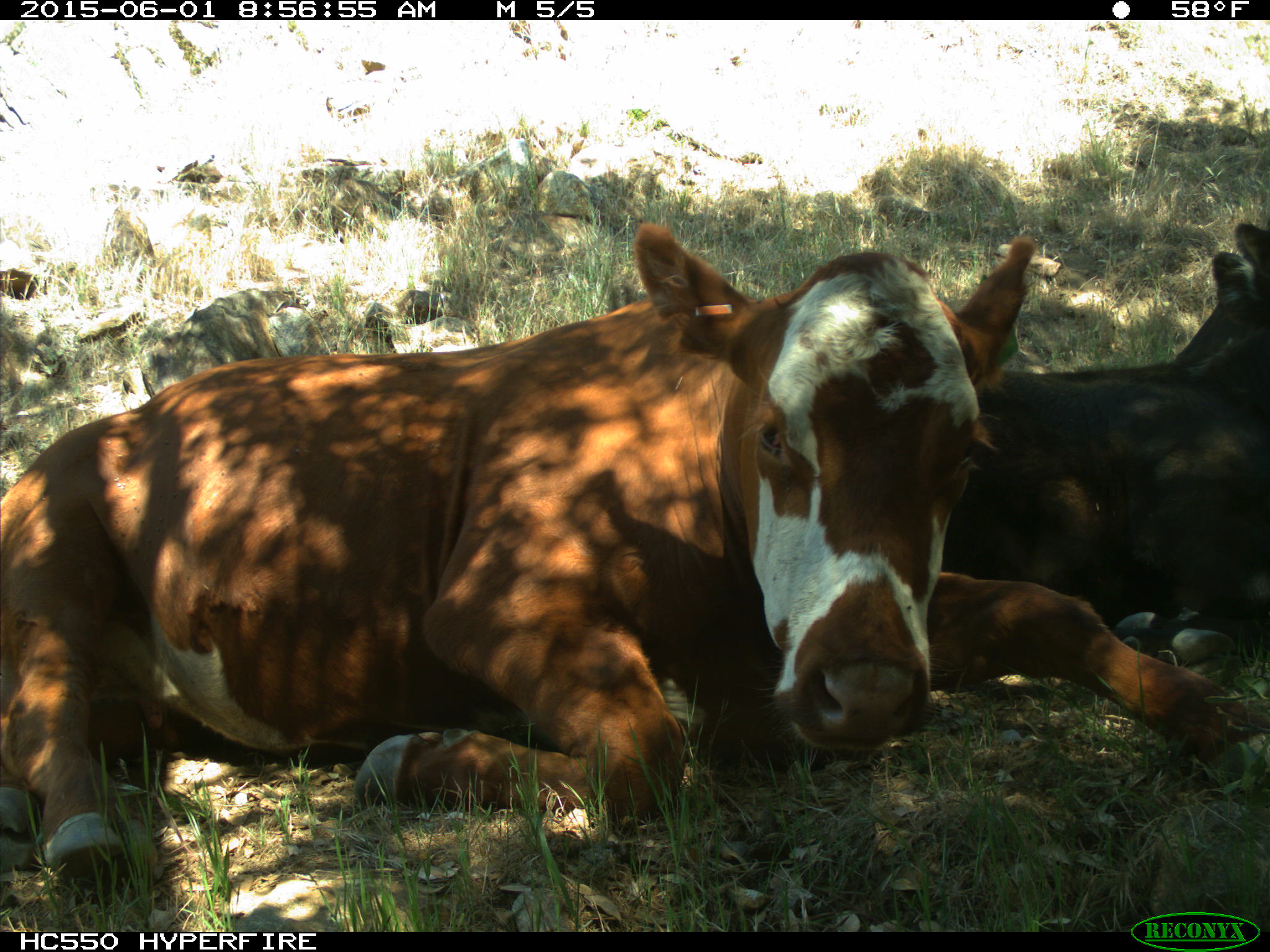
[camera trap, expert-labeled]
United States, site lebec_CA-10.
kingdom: Animalia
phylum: Chordata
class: Mammalia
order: Artiodactyla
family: Bovidae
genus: Bos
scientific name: Bos taurus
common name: domestic cow